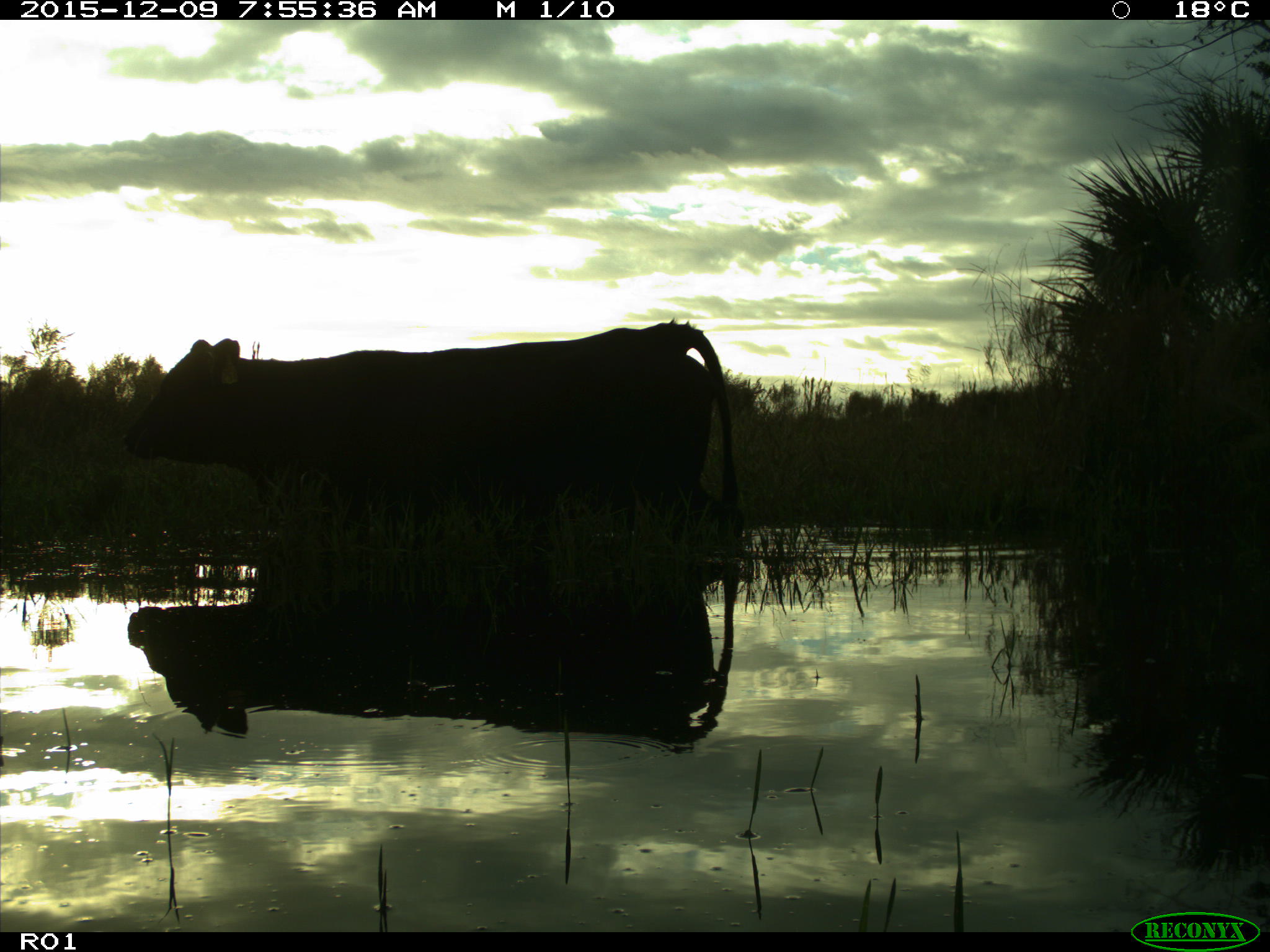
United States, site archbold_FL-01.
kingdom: Animalia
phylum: Chordata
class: Mammalia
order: Artiodactyla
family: Bovidae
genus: Bos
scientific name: Bos taurus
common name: domestic cow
Bos taurus (domestic cow).